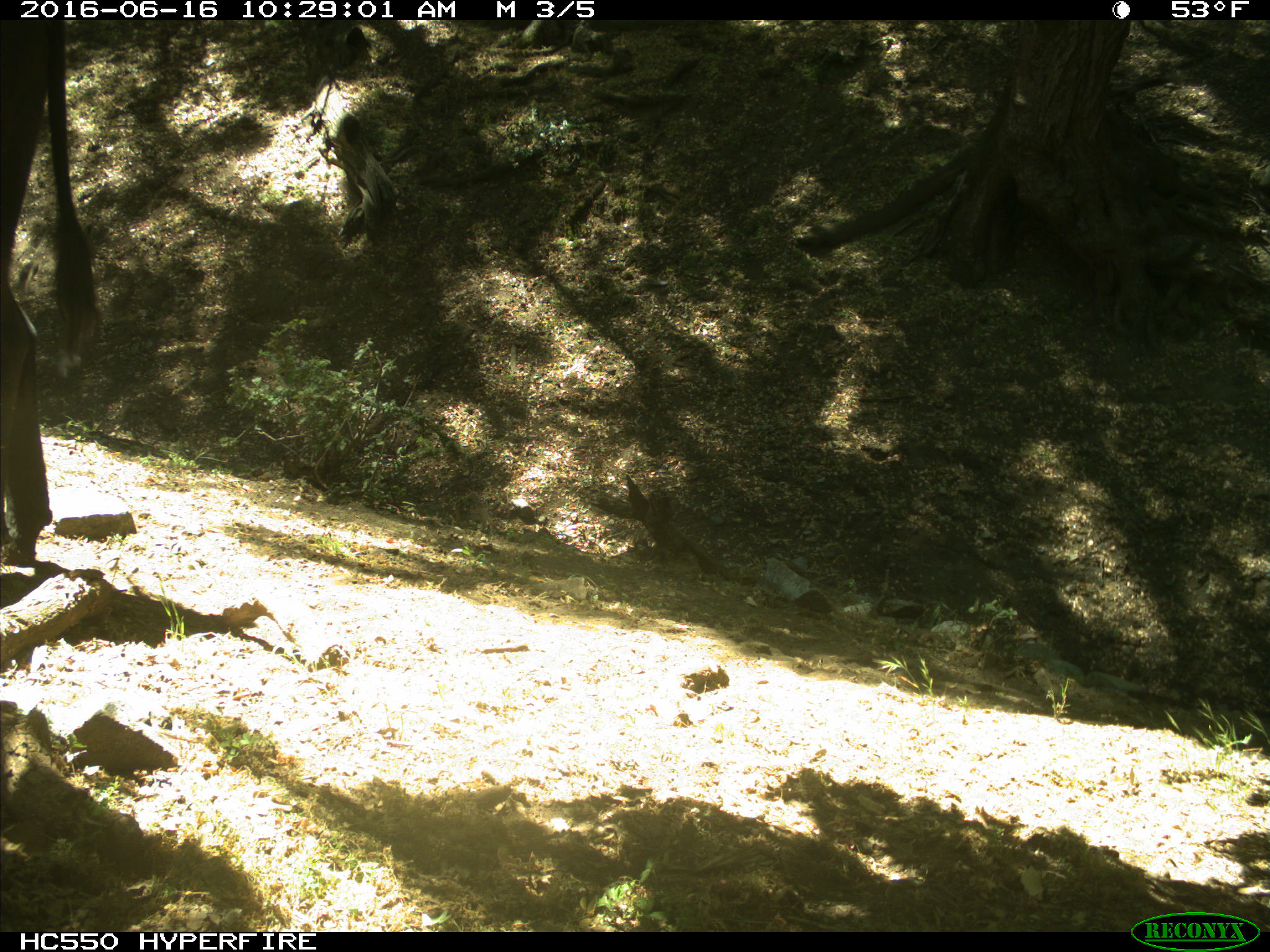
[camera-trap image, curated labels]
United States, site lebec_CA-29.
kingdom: Animalia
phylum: Chordata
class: Mammalia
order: Artiodactyla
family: Bovidae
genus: Bos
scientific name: Bos taurus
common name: domestic cow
Bos taurus (domestic cow).